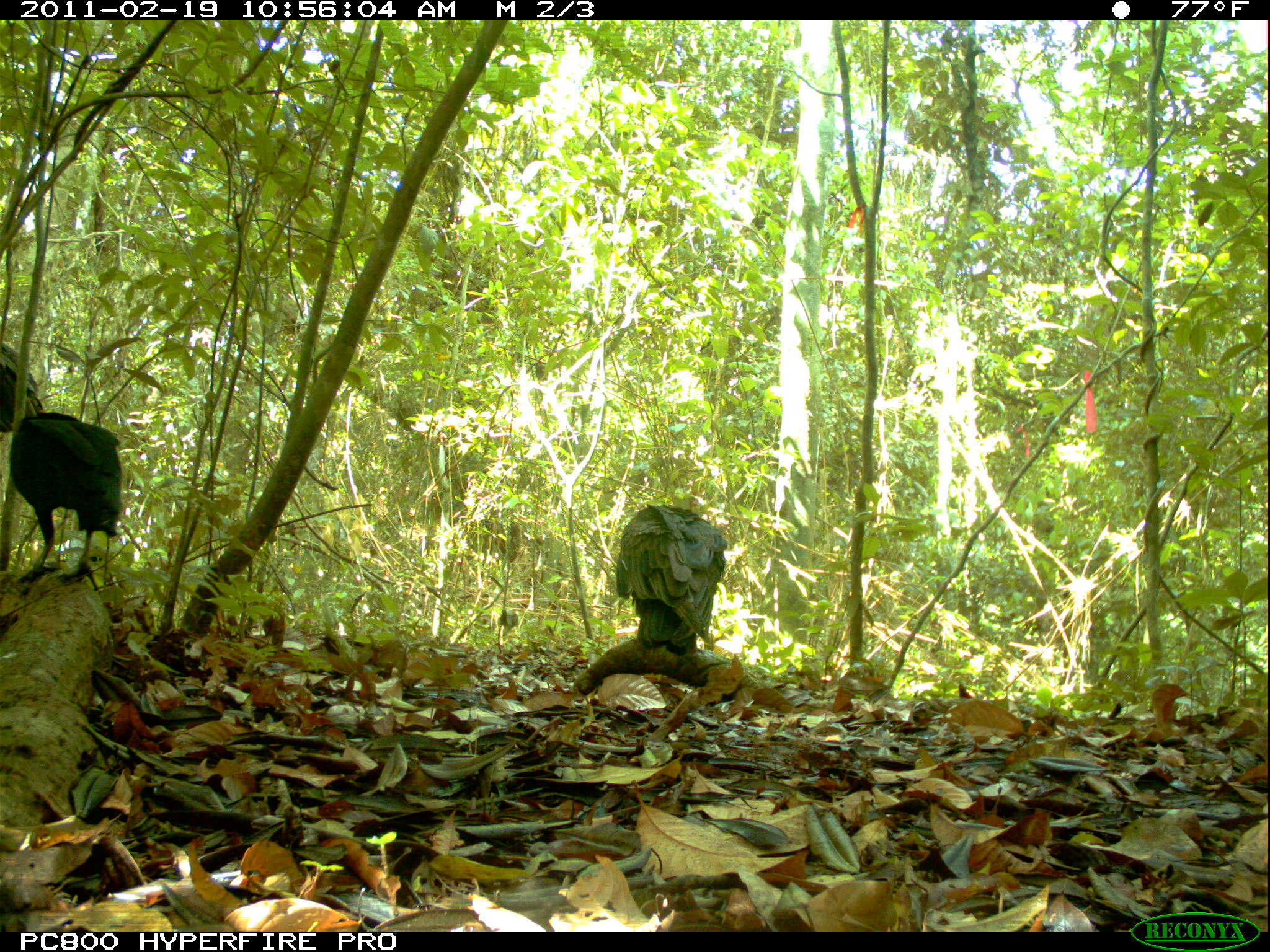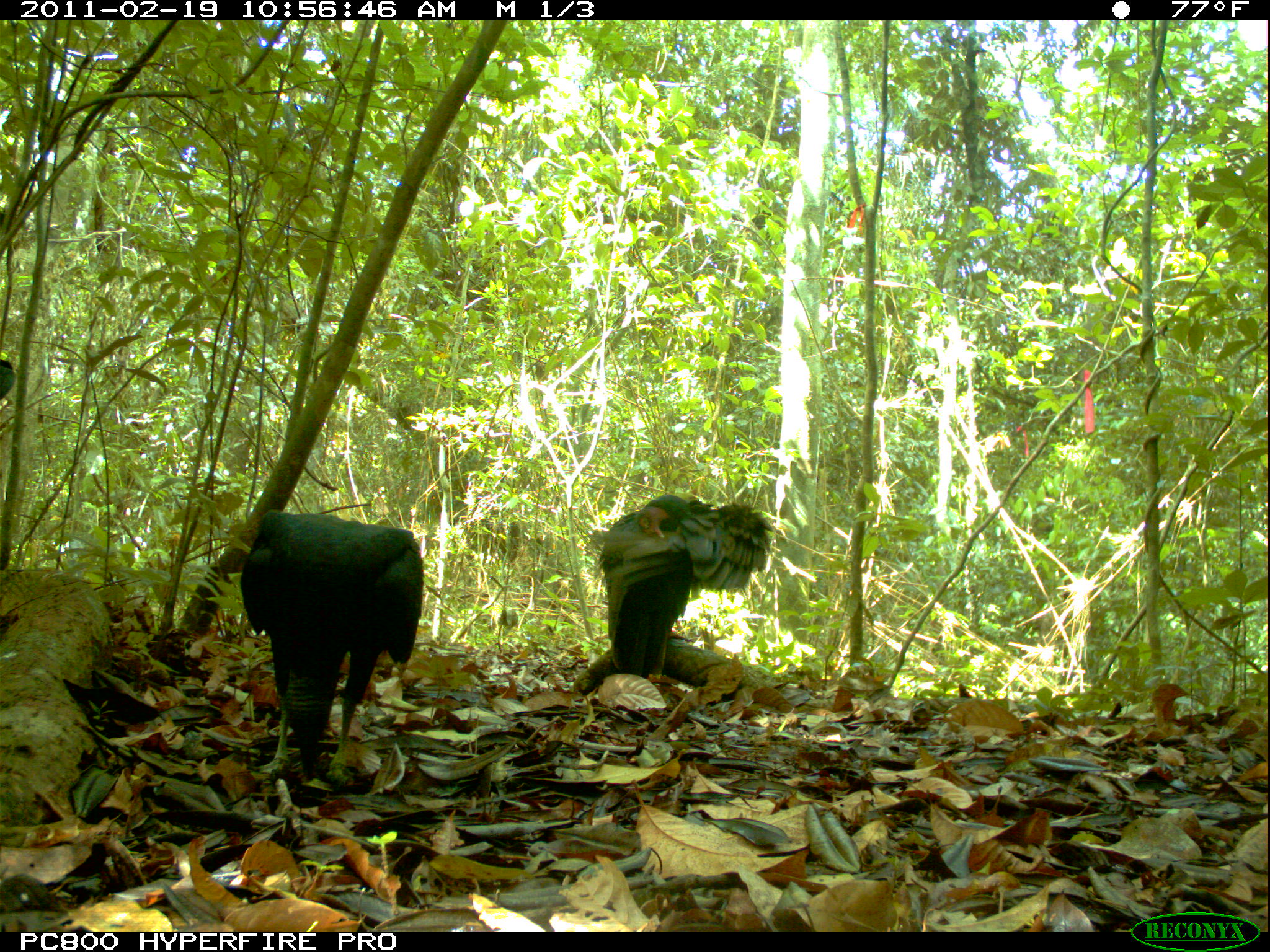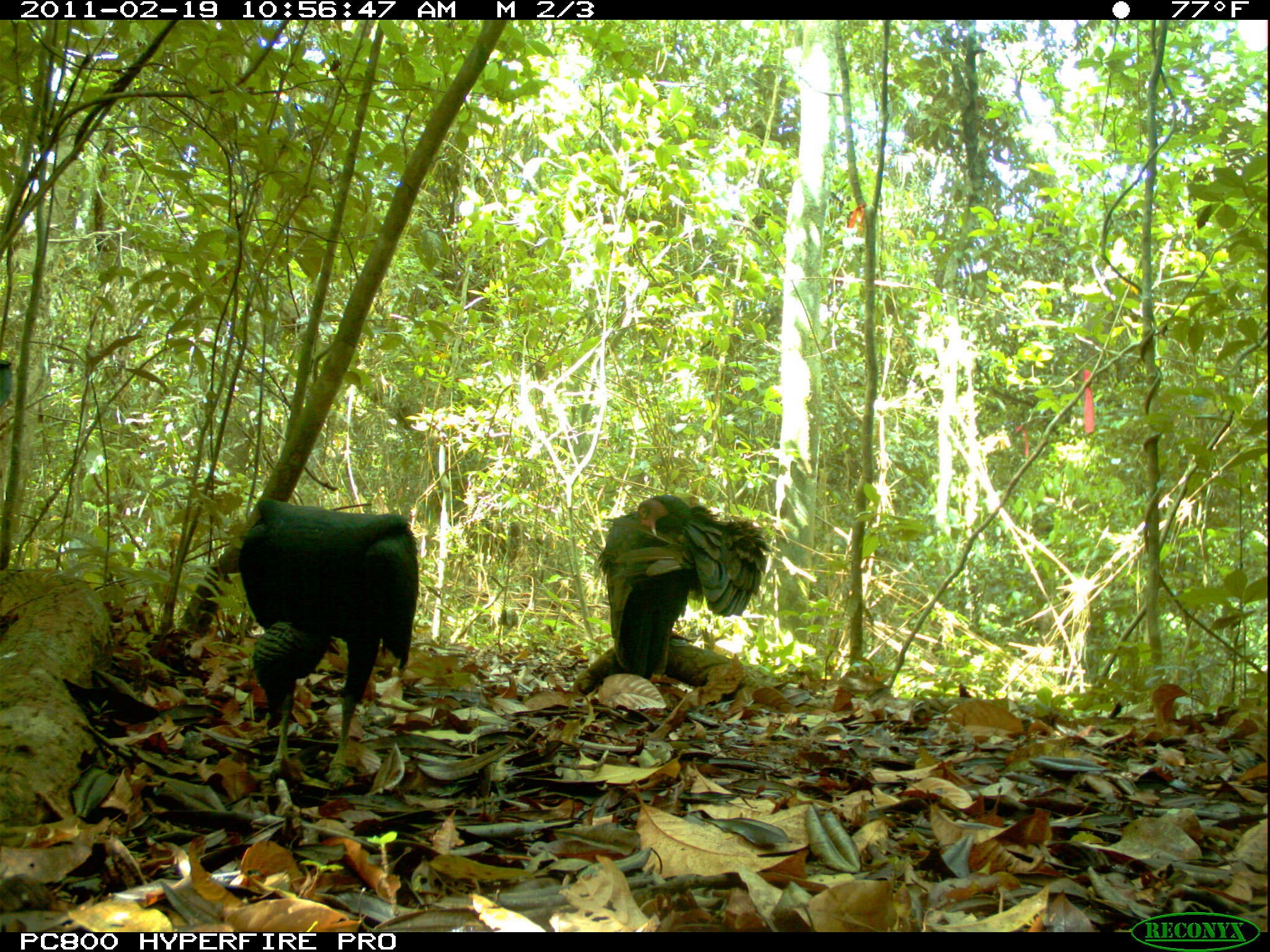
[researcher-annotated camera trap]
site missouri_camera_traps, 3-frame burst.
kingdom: Animalia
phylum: Chordata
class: Aves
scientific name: Aves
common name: bird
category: bird spec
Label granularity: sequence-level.